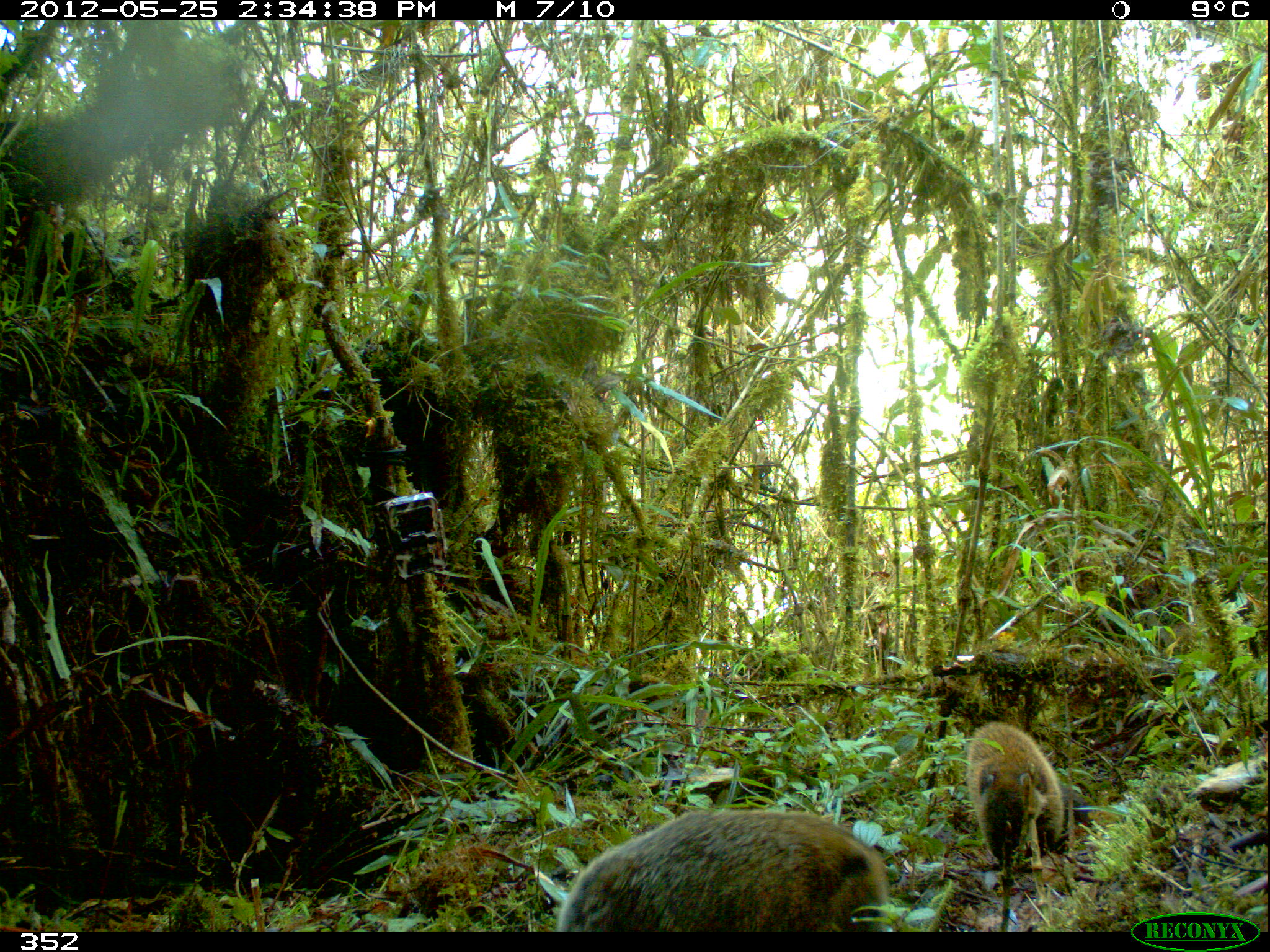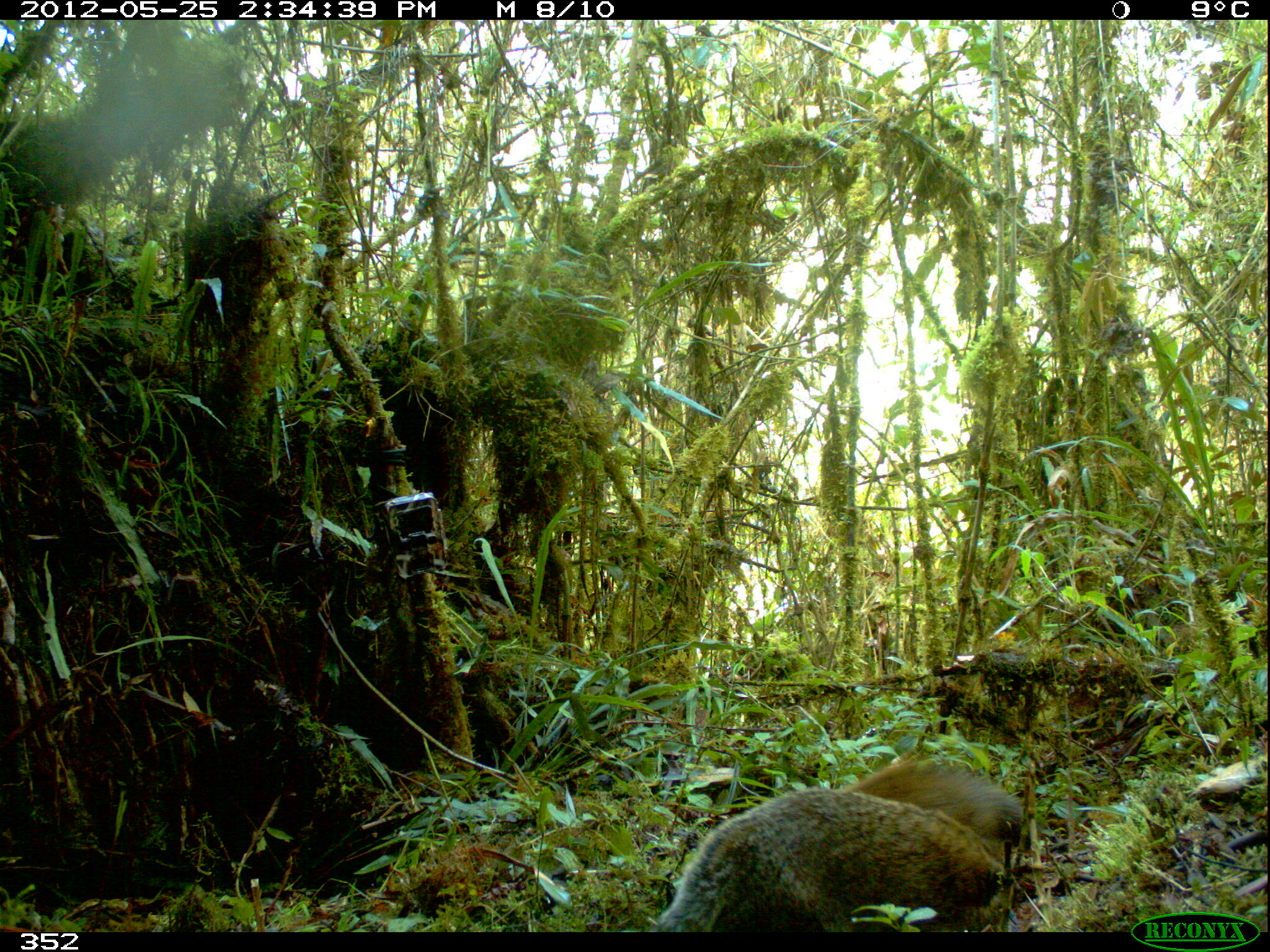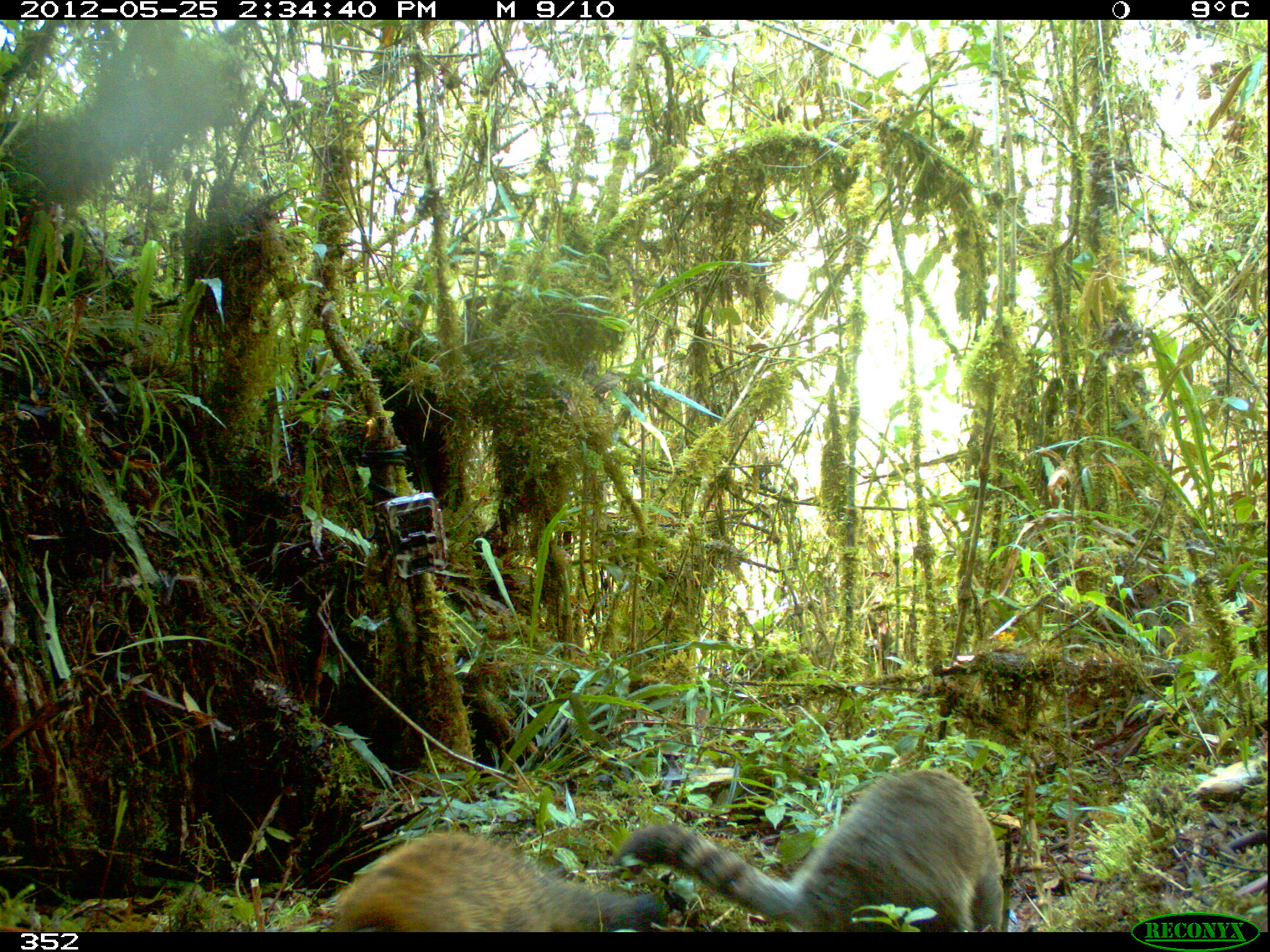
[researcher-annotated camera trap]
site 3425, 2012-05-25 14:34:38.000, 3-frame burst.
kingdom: Animalia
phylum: Chordata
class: Mammalia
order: Carnivora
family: Procyonidae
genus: Nasua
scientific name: Nasua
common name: coatis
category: unknown coati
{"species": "unknown coati (coatis) (Nasua)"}